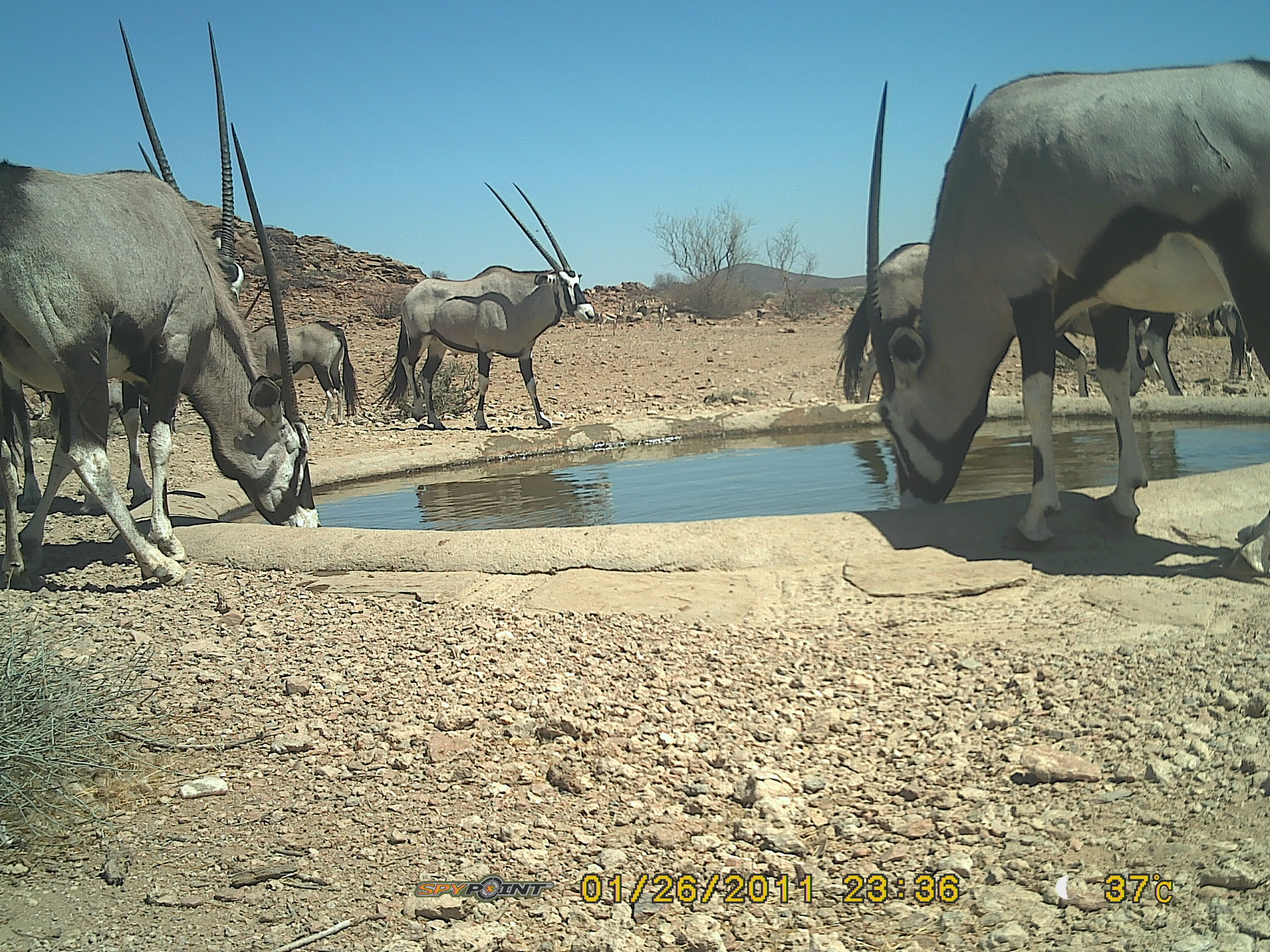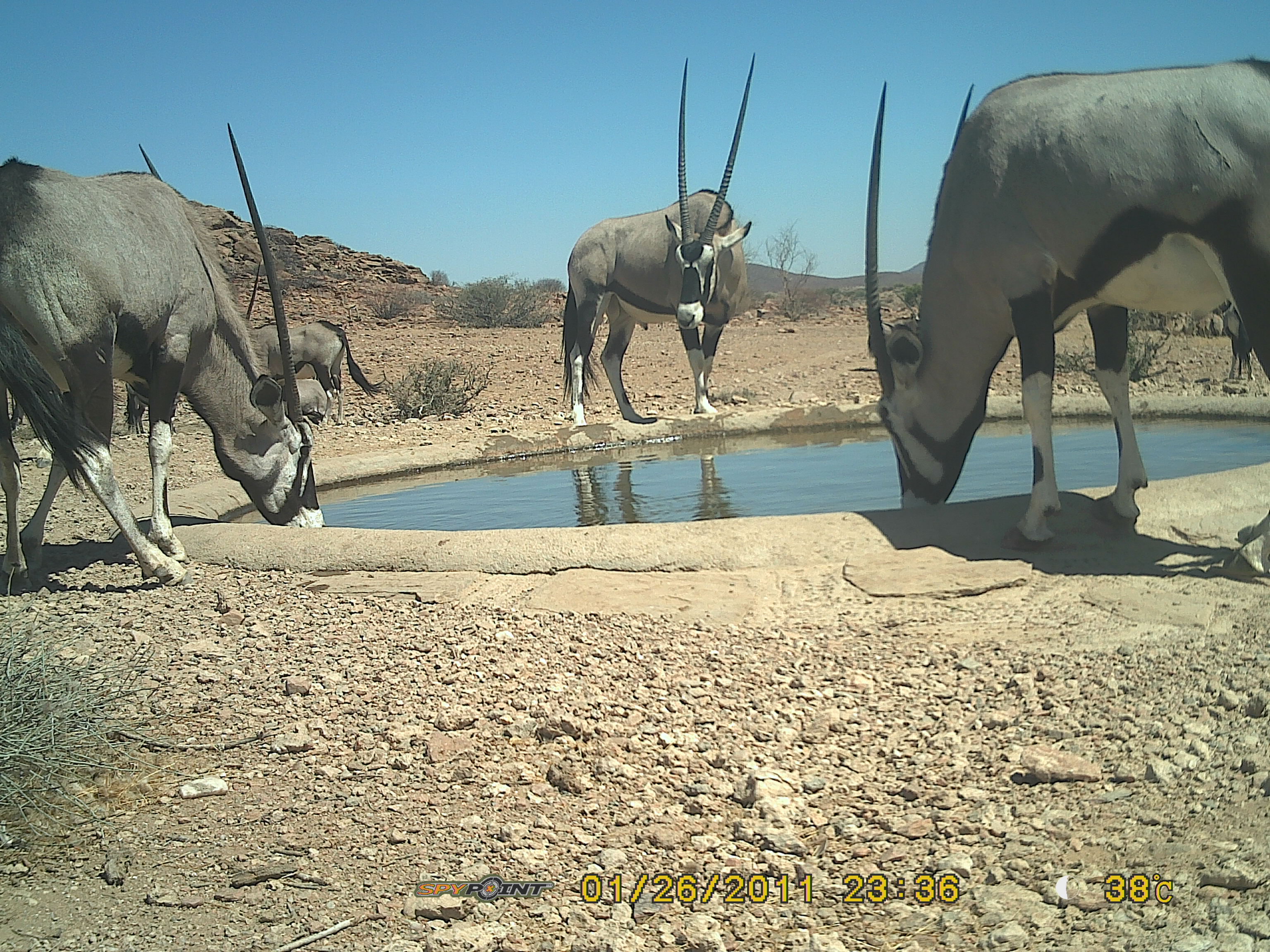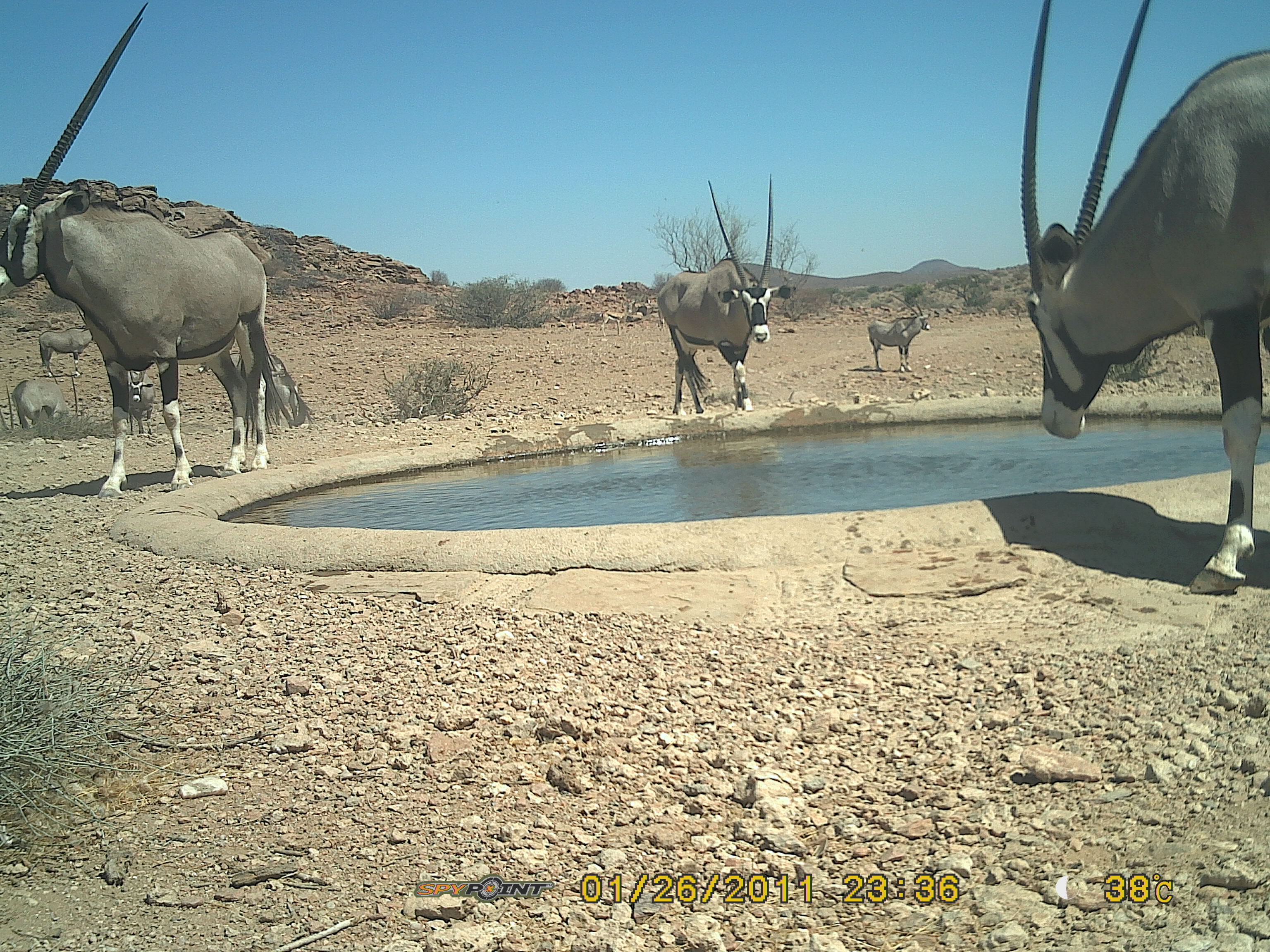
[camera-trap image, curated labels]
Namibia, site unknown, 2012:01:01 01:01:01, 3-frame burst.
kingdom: Animalia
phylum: Chordata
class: Mammalia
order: Artiodactyla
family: Bovidae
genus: Oryx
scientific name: Oryx gazella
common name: gemsbok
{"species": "Oryx gazella (gemsbok)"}